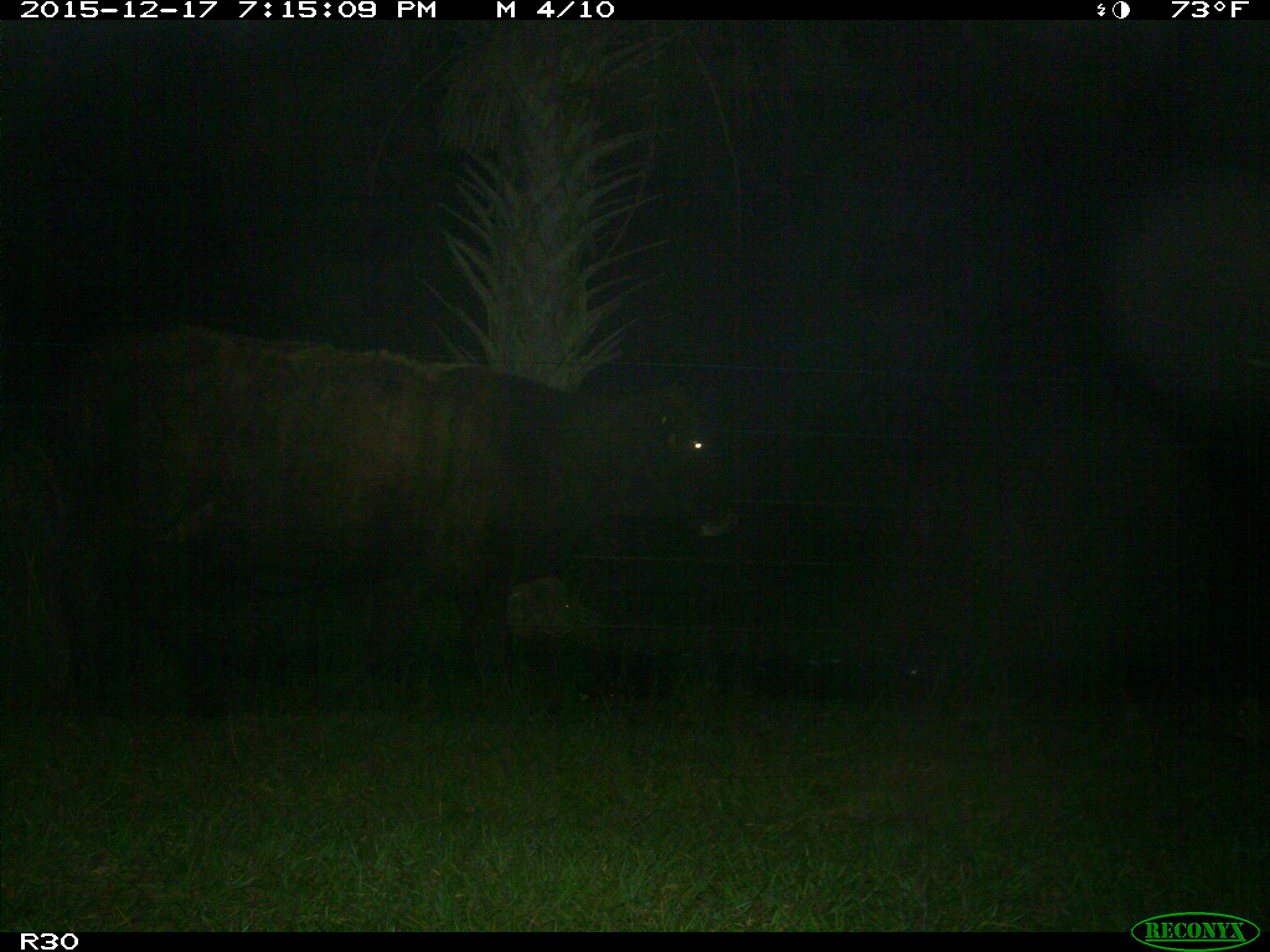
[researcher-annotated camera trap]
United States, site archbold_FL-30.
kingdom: Animalia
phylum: Chordata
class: Mammalia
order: Artiodactyla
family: Bovidae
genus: Bos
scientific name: Bos taurus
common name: domestic cow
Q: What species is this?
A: Bos taurus (domestic cow).